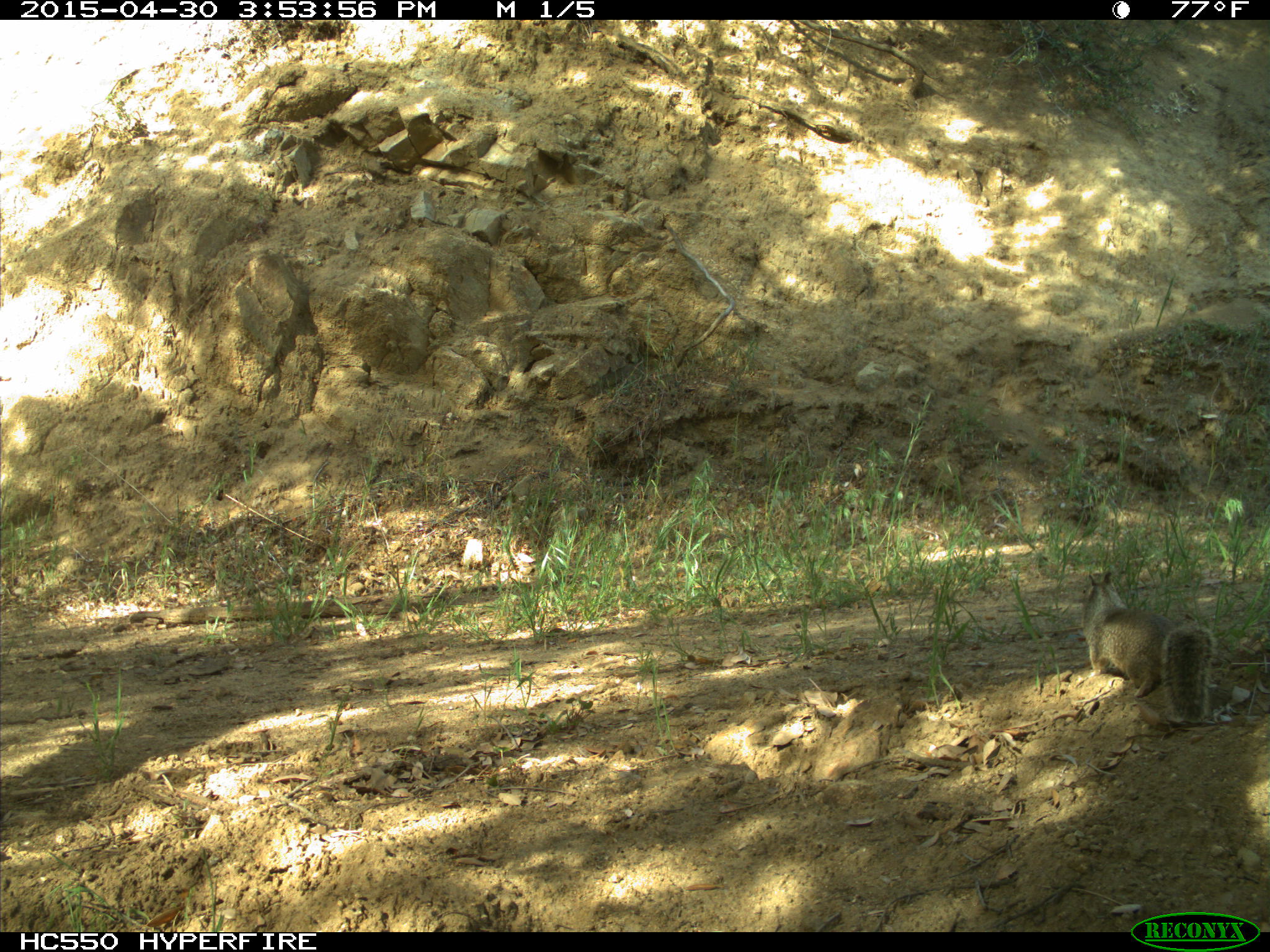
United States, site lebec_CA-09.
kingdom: Animalia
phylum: Chordata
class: Mammalia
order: Rodentia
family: Sciuridae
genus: Otospermophilus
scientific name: Otospermophilus beecheyi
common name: california ground squirrel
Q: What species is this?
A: Otospermophilus beecheyi (california ground squirrel).